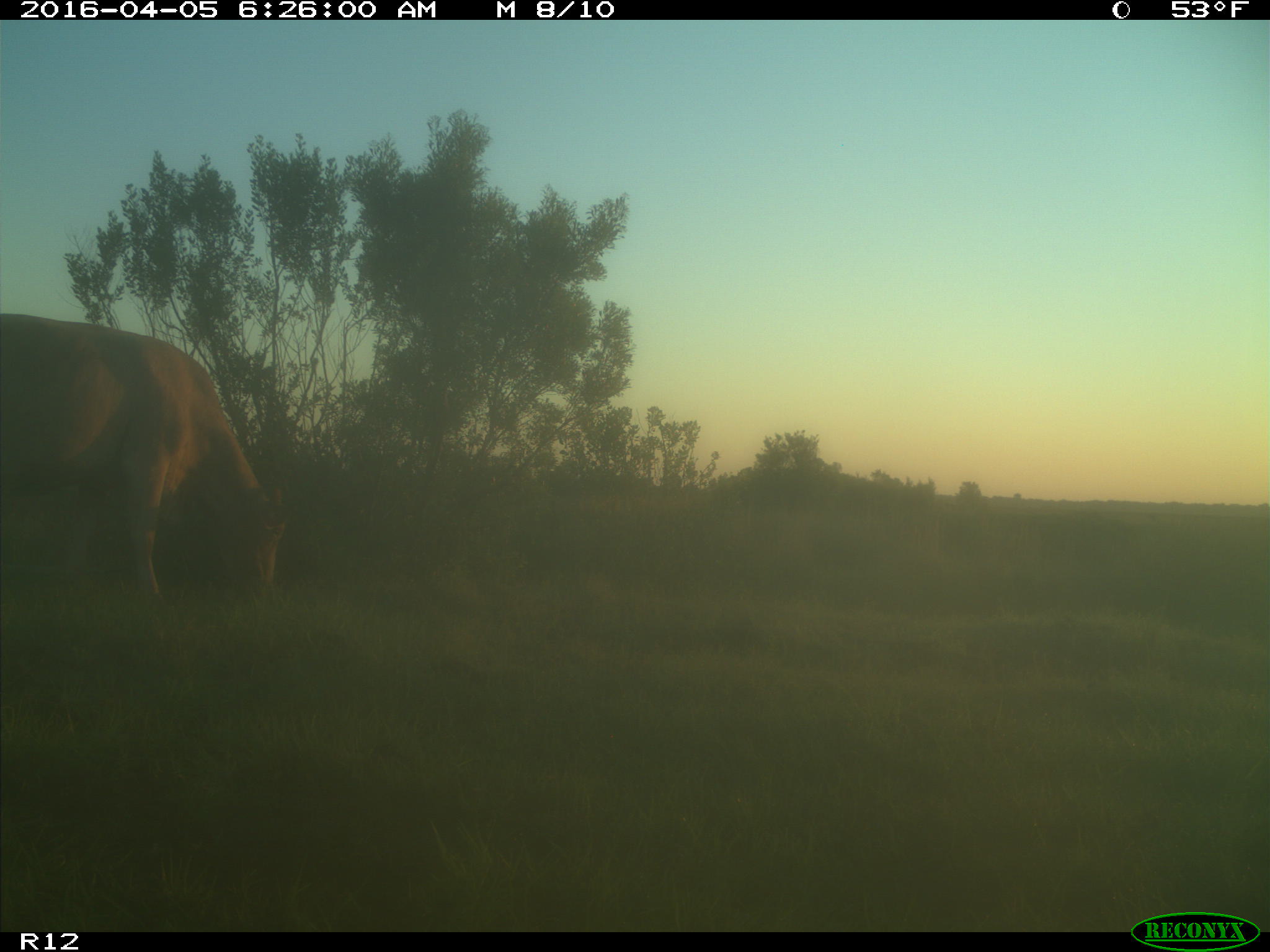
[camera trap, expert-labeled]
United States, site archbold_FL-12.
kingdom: Animalia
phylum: Chordata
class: Mammalia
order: Artiodactyla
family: Bovidae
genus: Bos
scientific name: Bos taurus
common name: domestic cow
Bos taurus (domestic cow).